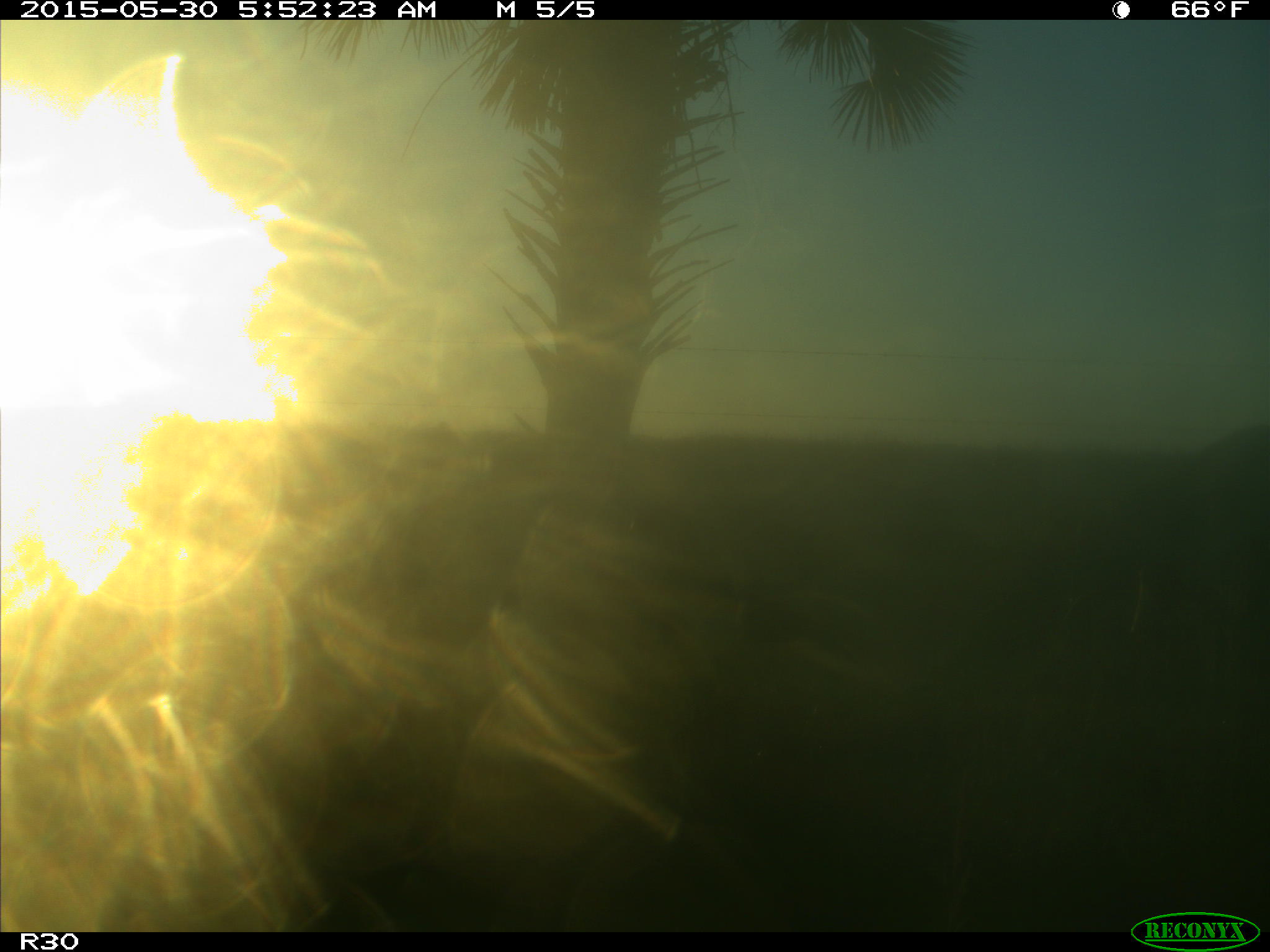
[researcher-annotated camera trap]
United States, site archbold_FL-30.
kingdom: Animalia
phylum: Chordata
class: Mammalia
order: Artiodactyla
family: Bovidae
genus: Bos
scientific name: Bos taurus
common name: domestic cow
Bos taurus (domestic cow).